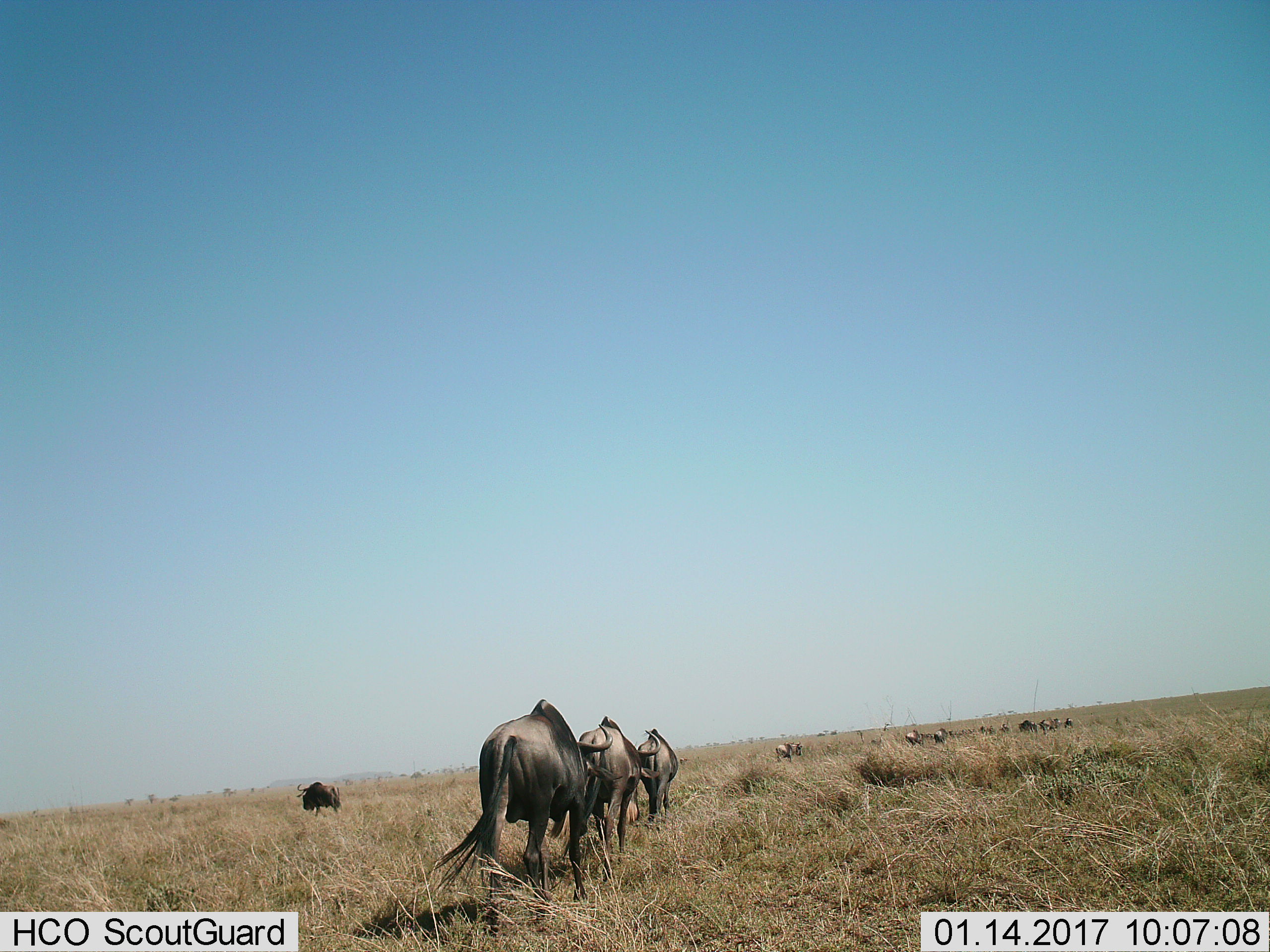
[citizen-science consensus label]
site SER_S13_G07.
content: unidentified animal